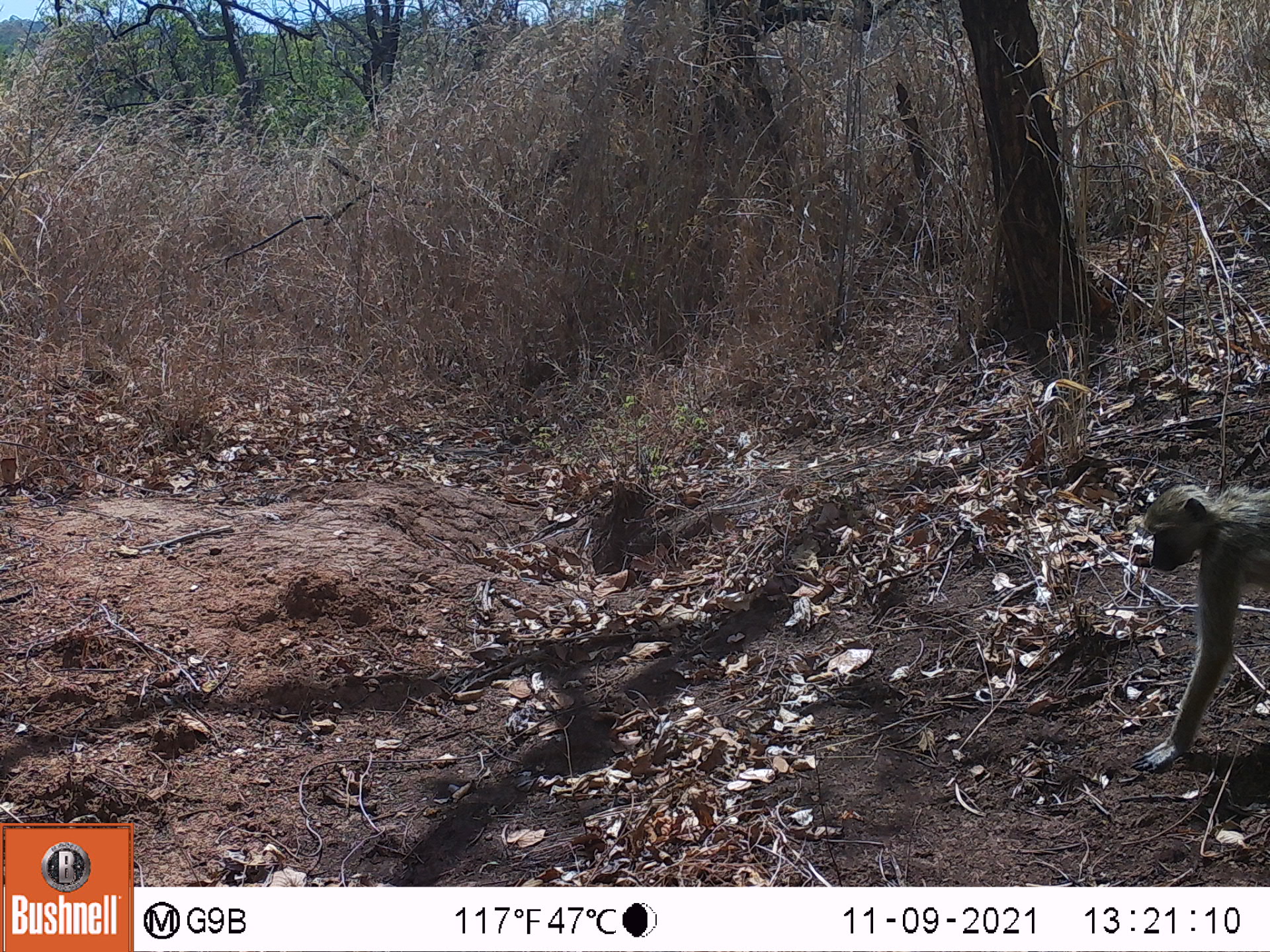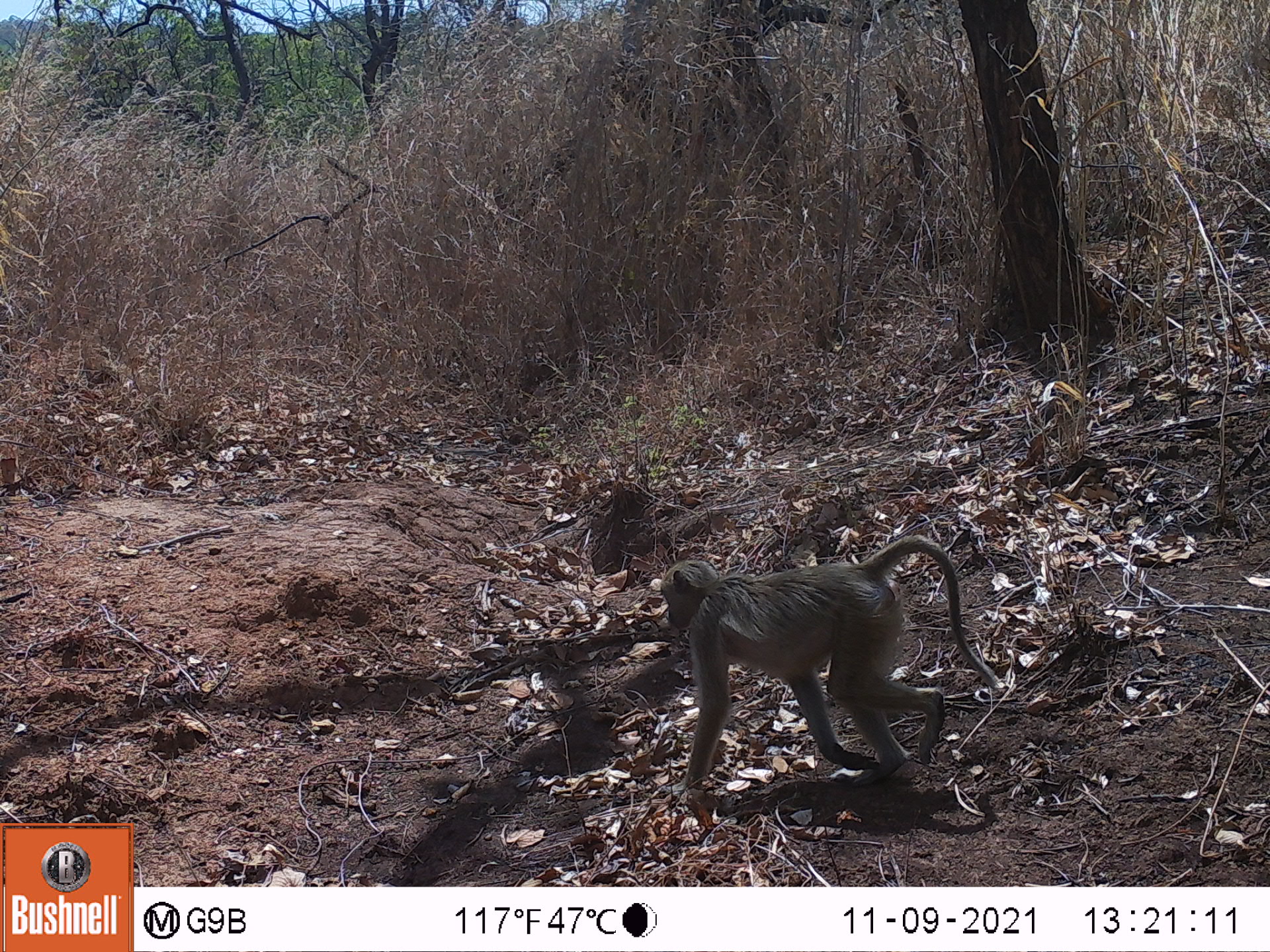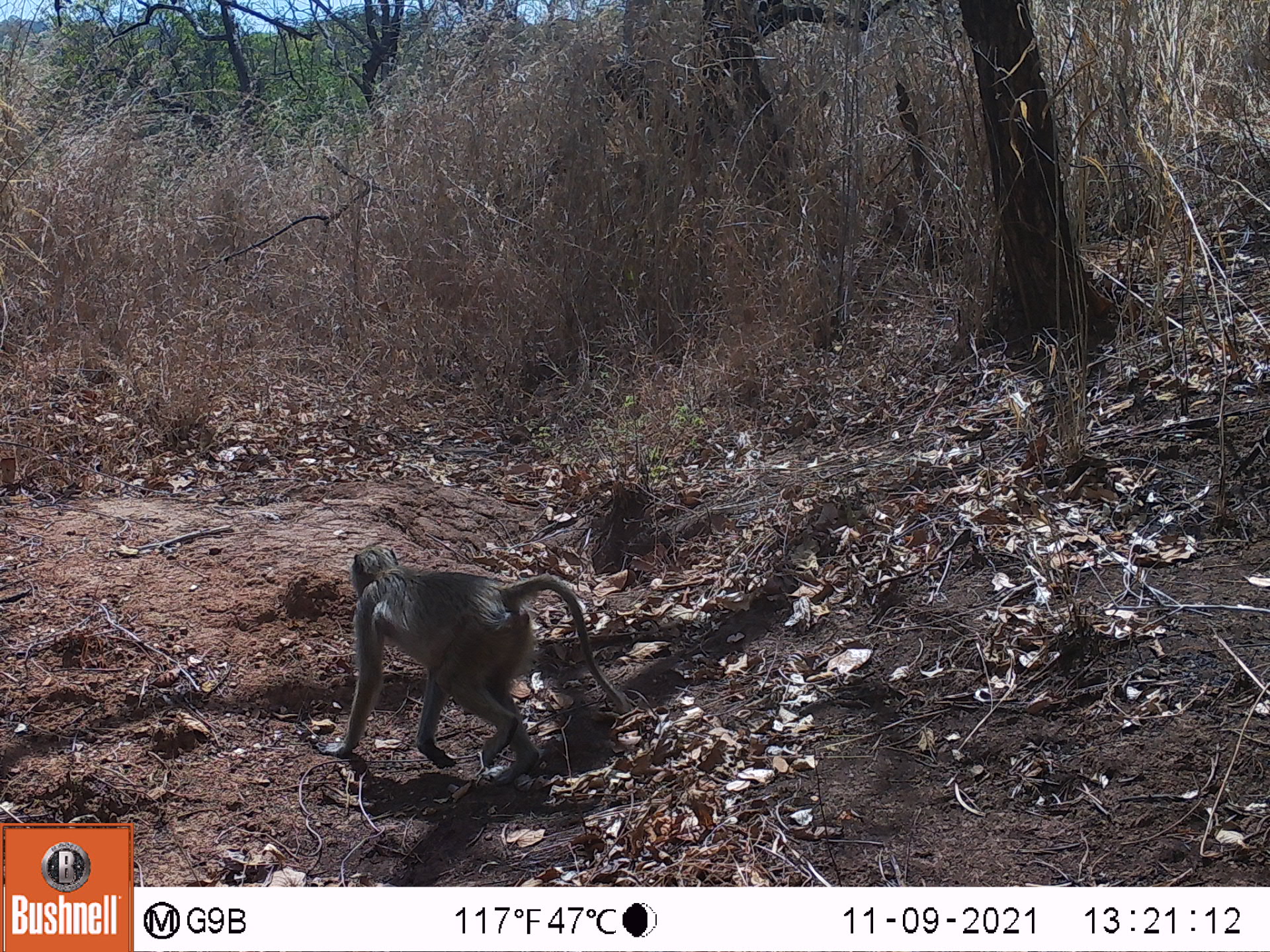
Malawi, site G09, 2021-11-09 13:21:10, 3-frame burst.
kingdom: Animalia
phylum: Chordata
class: Mammalia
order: Primates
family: Cercopithecidae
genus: Papio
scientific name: Papio cynocephalus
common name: yellow baboon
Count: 1.